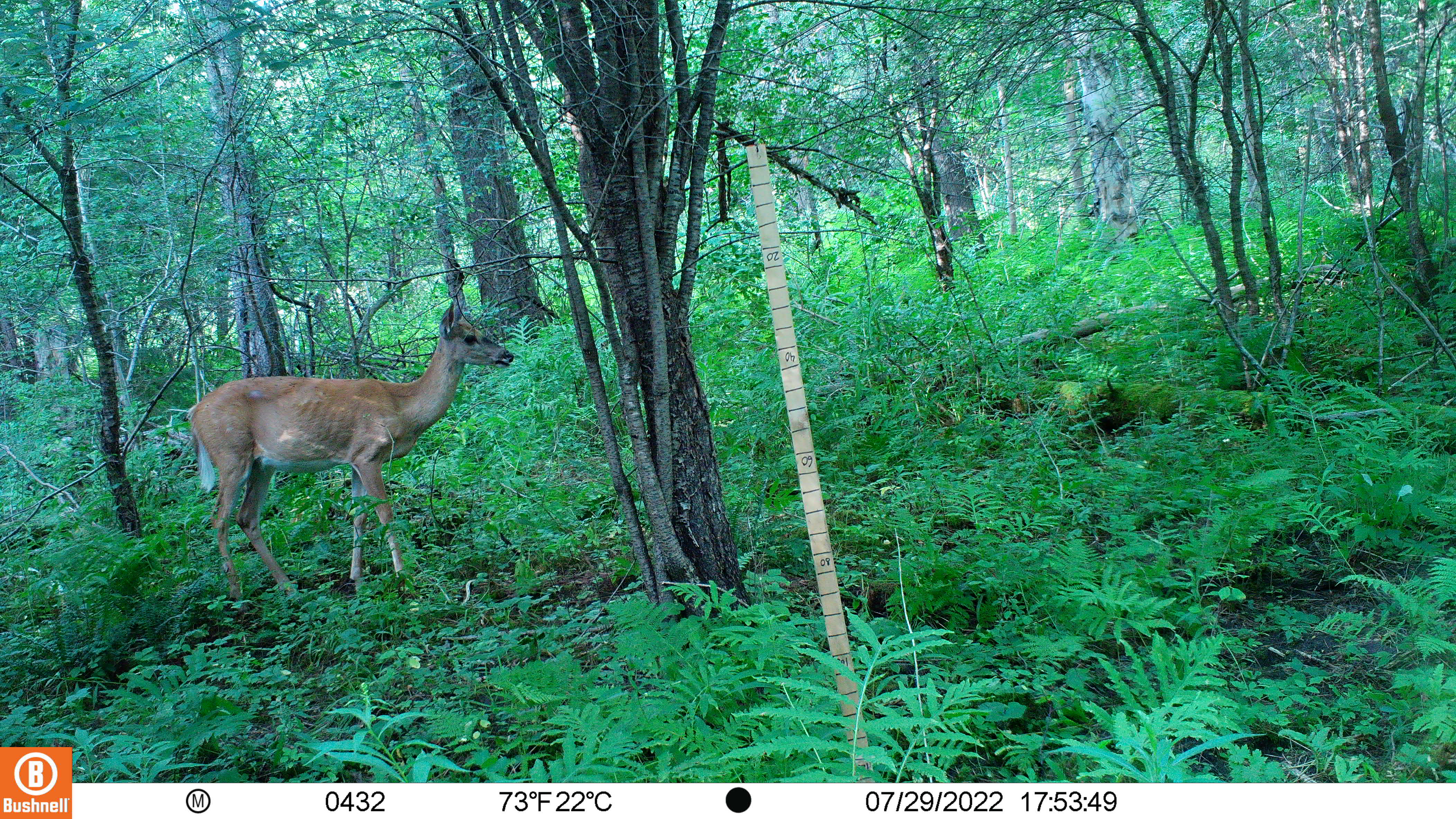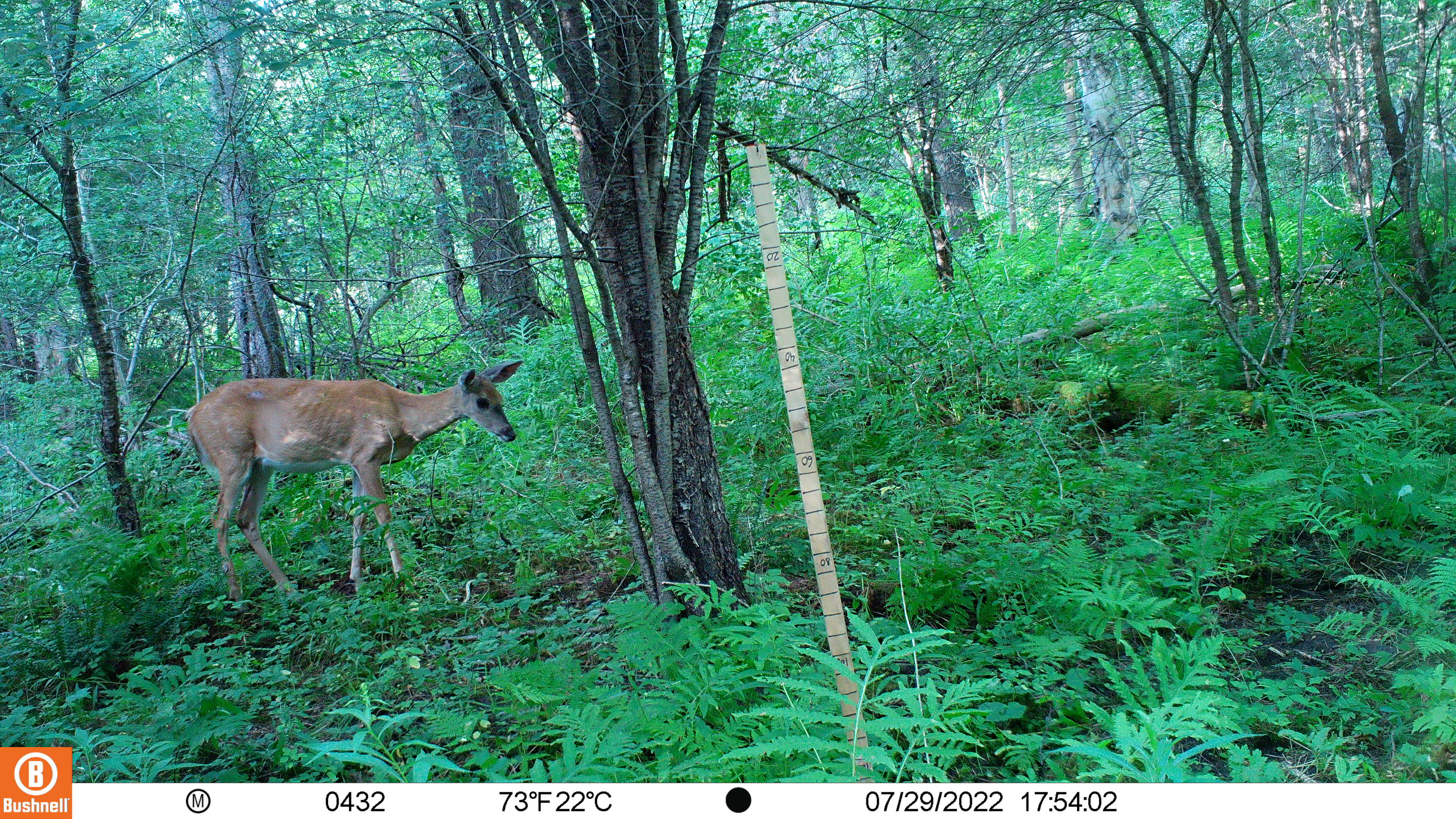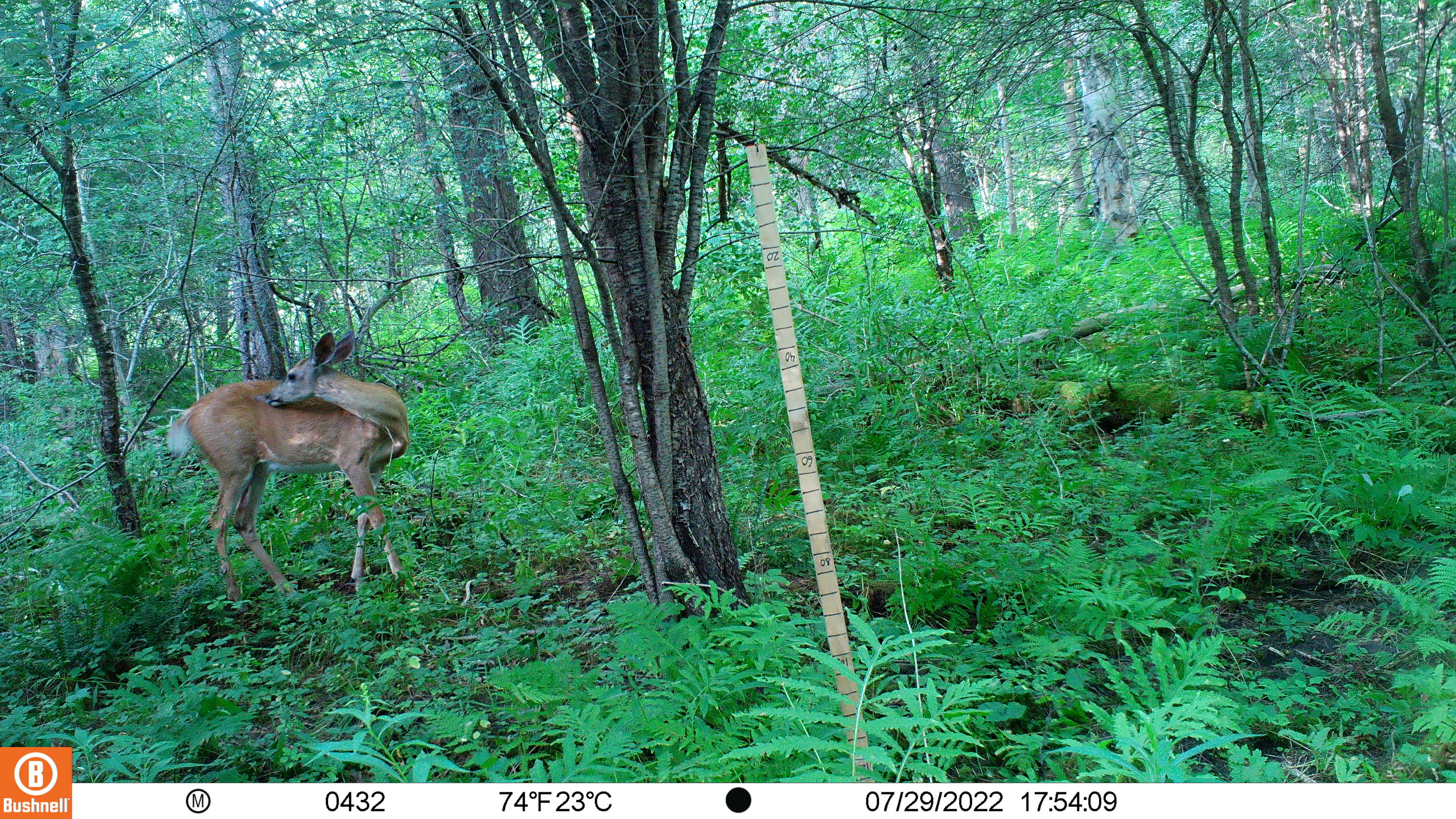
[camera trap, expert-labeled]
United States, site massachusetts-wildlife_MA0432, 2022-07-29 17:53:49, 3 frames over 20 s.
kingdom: Animalia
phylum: Chordata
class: Mammalia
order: Artiodactyla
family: Cervidae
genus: Odocoileus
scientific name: Odocoileus virginianus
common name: white-tailed deer